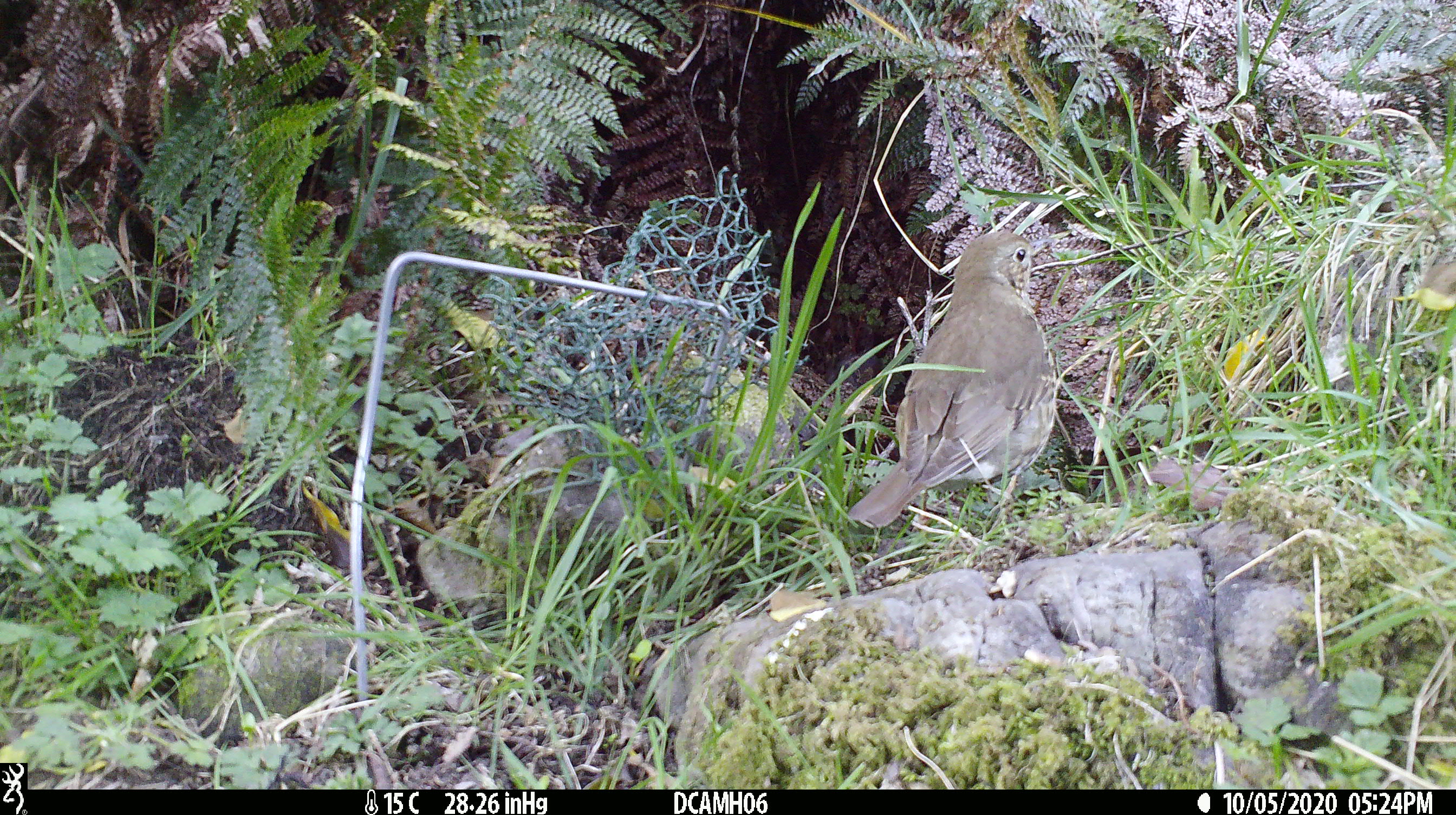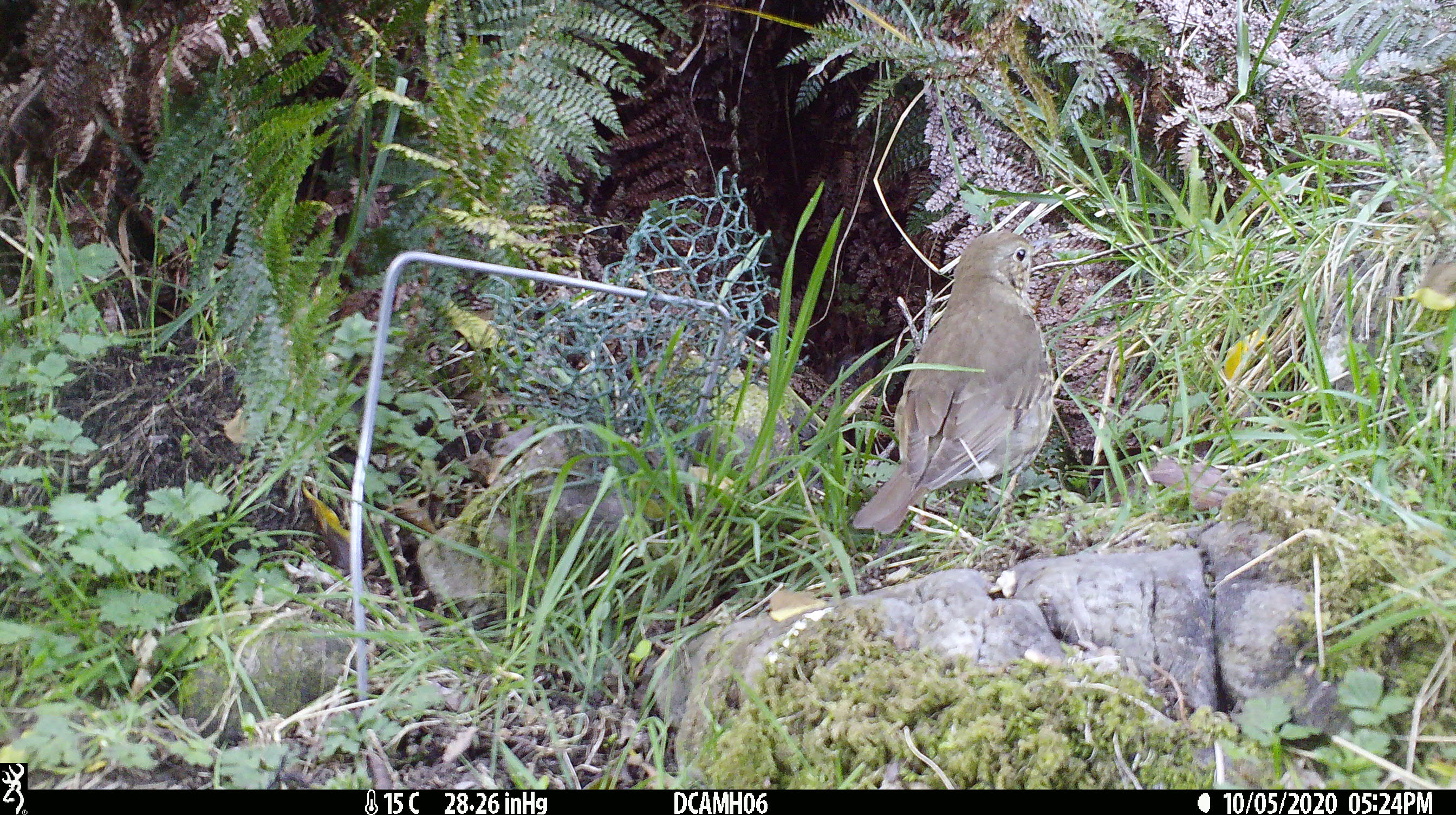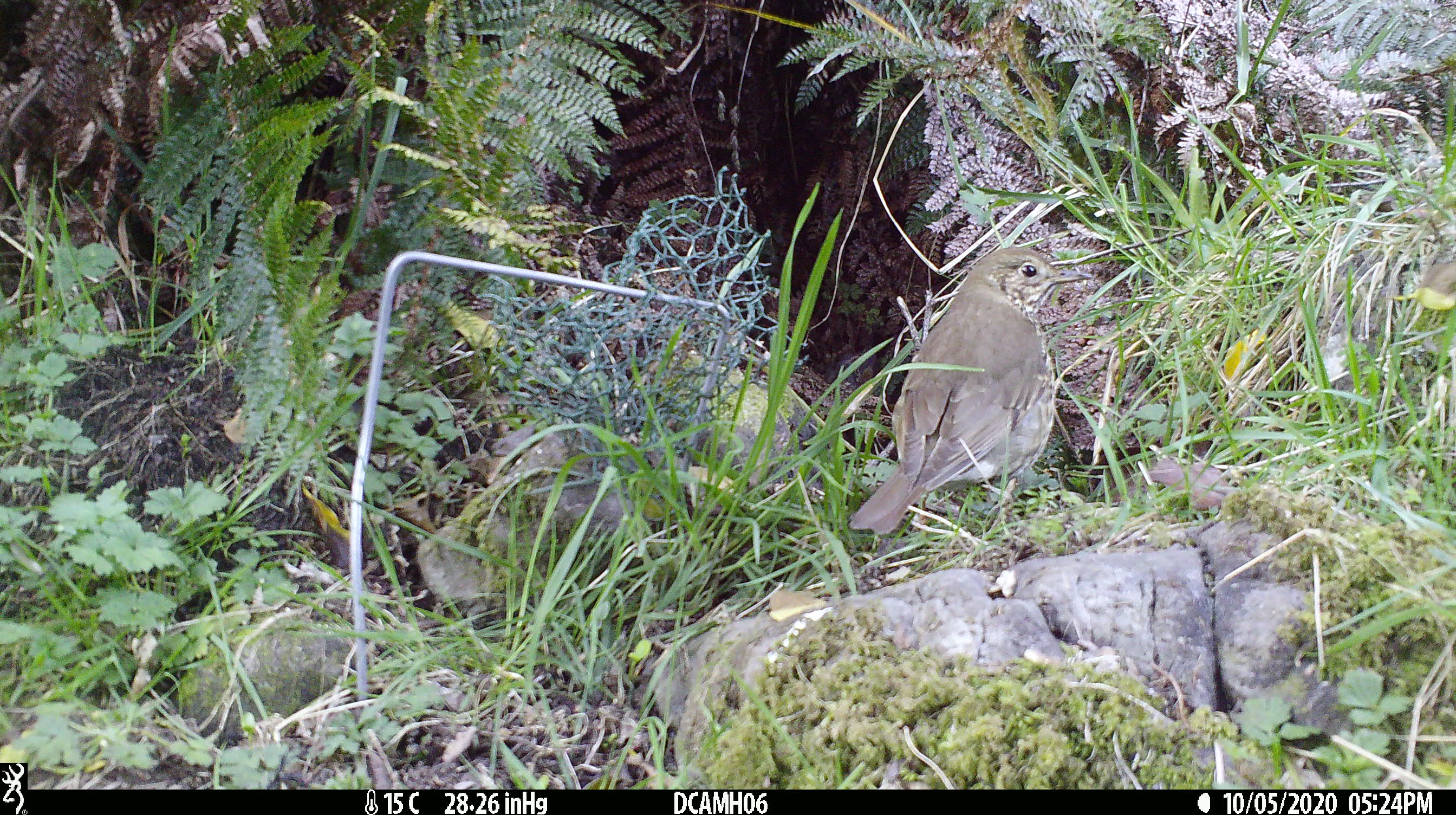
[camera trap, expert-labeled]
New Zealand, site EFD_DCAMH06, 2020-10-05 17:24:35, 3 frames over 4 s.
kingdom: Animalia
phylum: Chordata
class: Aves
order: Passeriformes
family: Turdidae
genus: Turdus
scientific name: Turdus philomelos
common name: song thrush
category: thrush